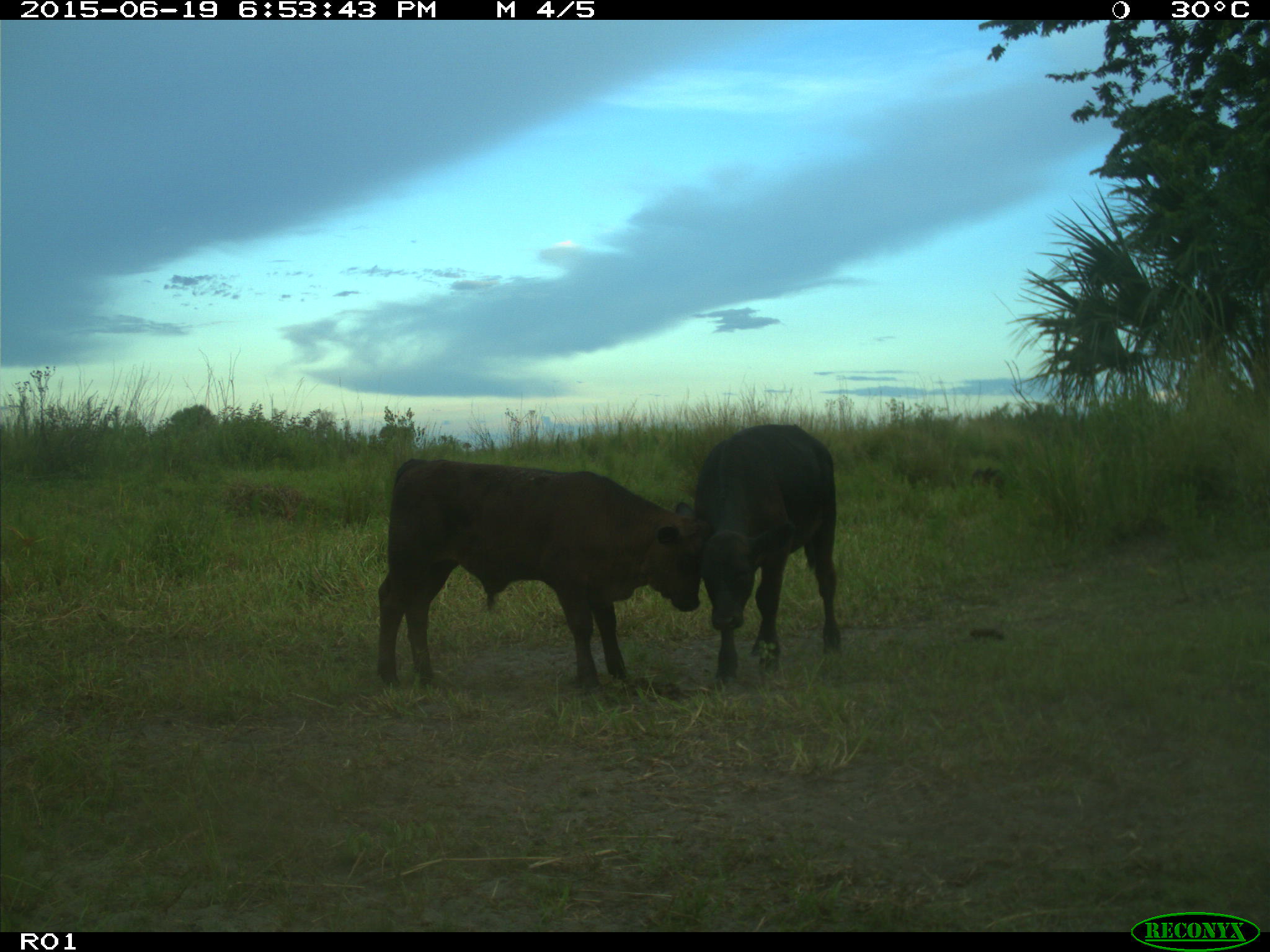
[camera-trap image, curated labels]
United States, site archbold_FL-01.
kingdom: Animalia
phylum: Chordata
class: Mammalia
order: Artiodactyla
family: Bovidae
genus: Bos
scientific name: Bos taurus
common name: domestic cow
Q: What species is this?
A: Bos taurus (domestic cow).